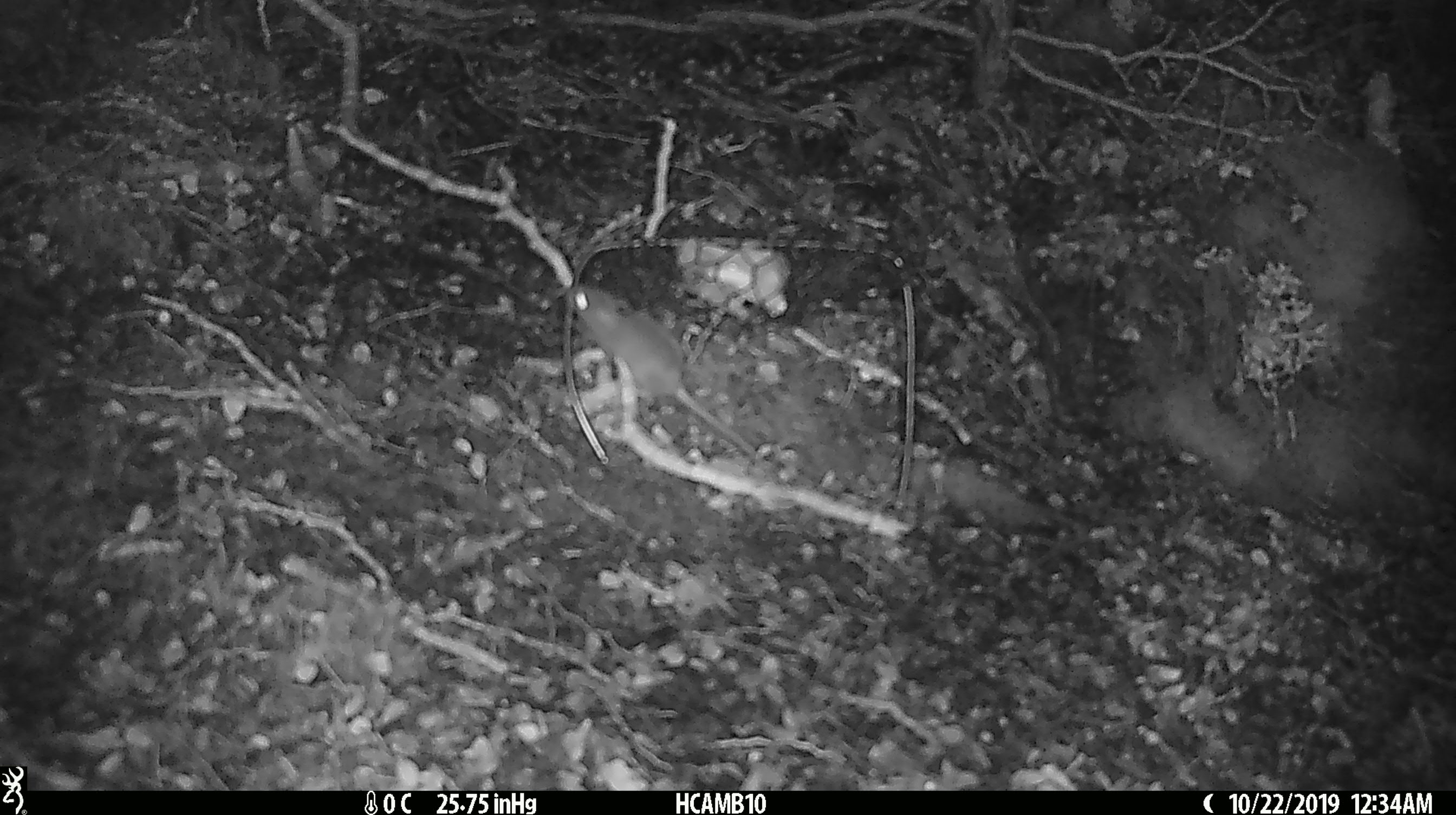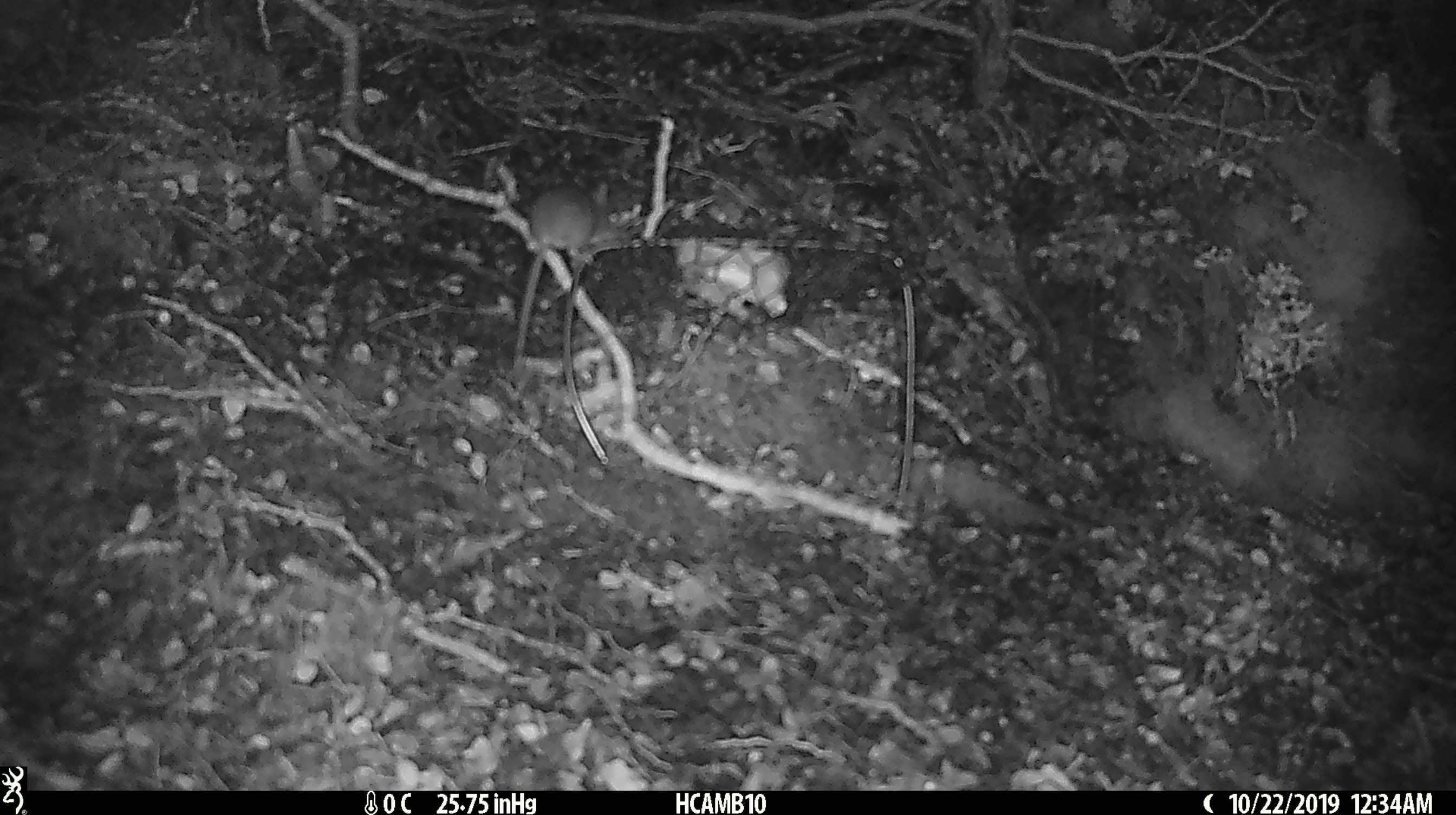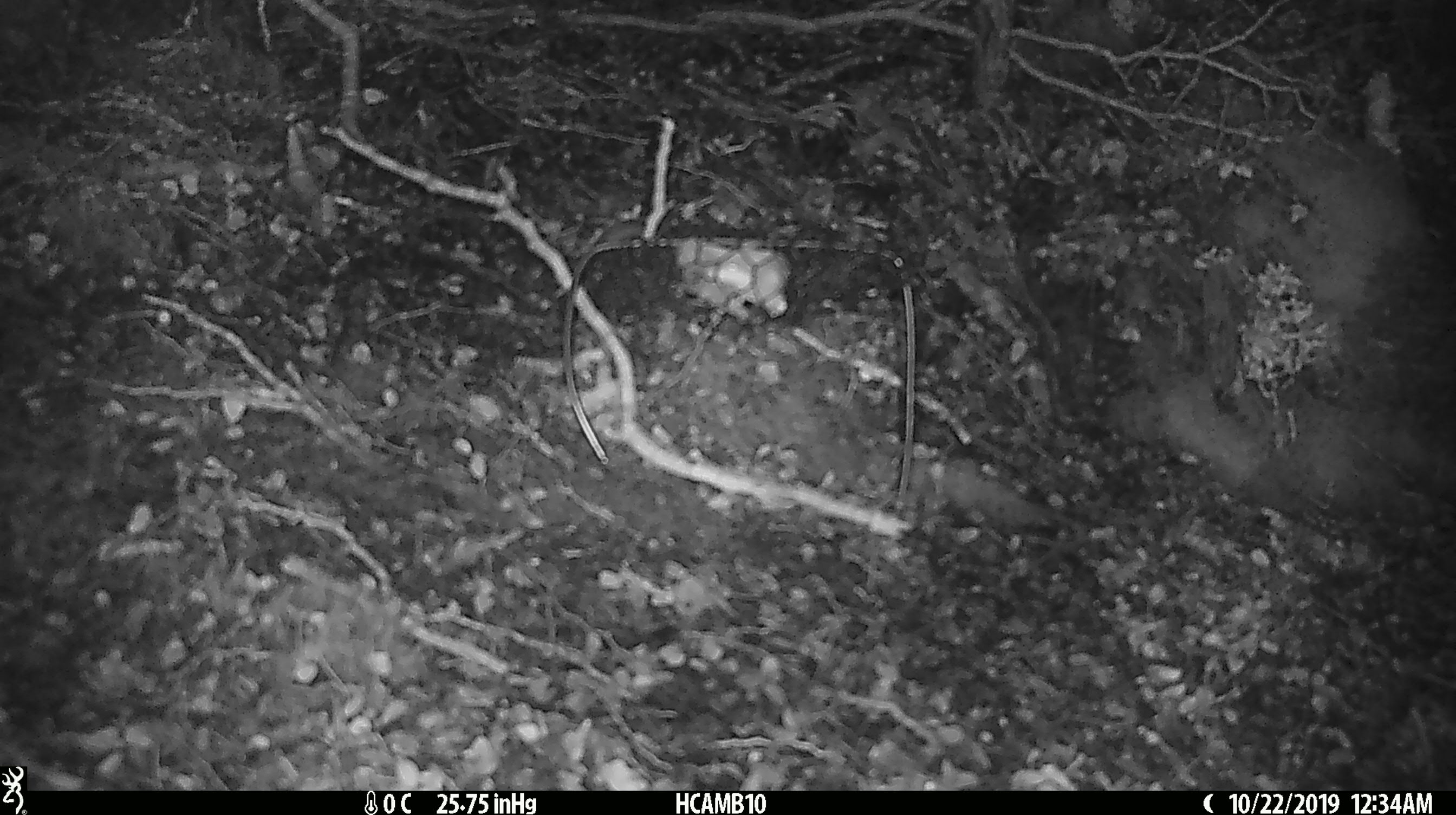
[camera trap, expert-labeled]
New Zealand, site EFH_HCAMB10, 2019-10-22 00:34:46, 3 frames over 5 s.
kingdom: Animalia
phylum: Chordata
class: Mammalia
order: Rodentia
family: Muridae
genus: Mus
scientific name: Mus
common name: mouse